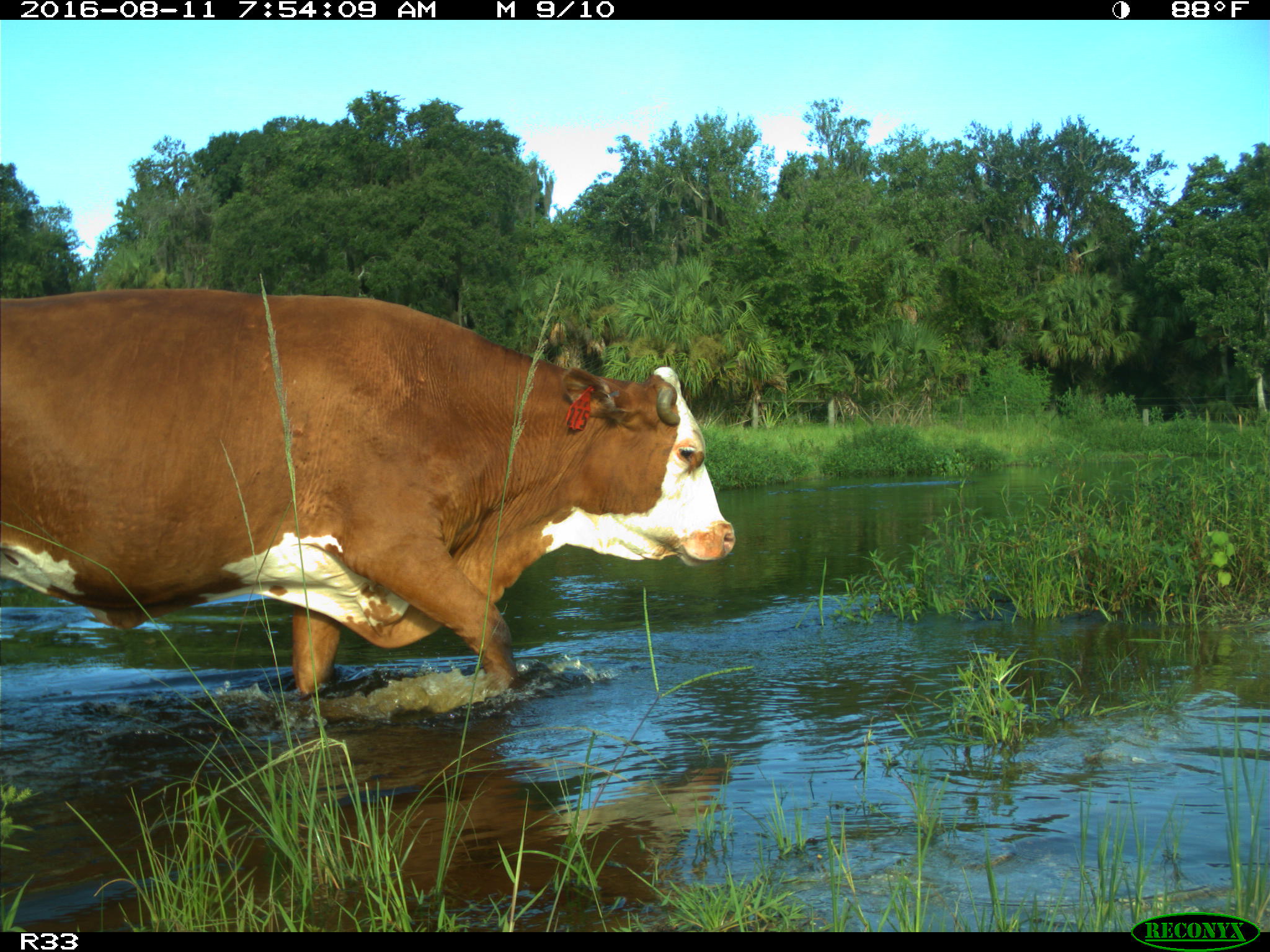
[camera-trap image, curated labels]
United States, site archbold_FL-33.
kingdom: Animalia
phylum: Chordata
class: Mammalia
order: Artiodactyla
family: Bovidae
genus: Bos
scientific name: Bos taurus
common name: domestic cow